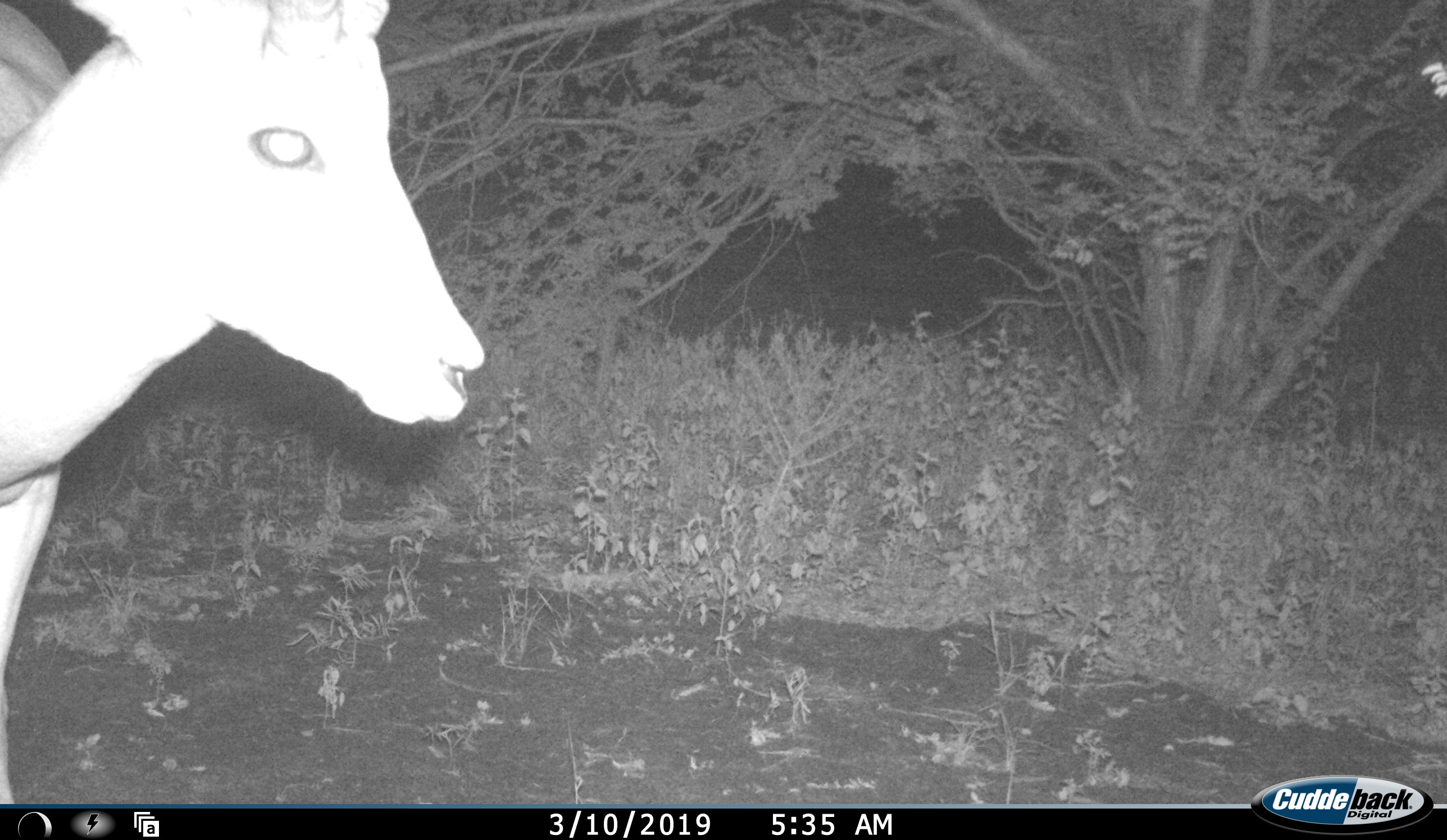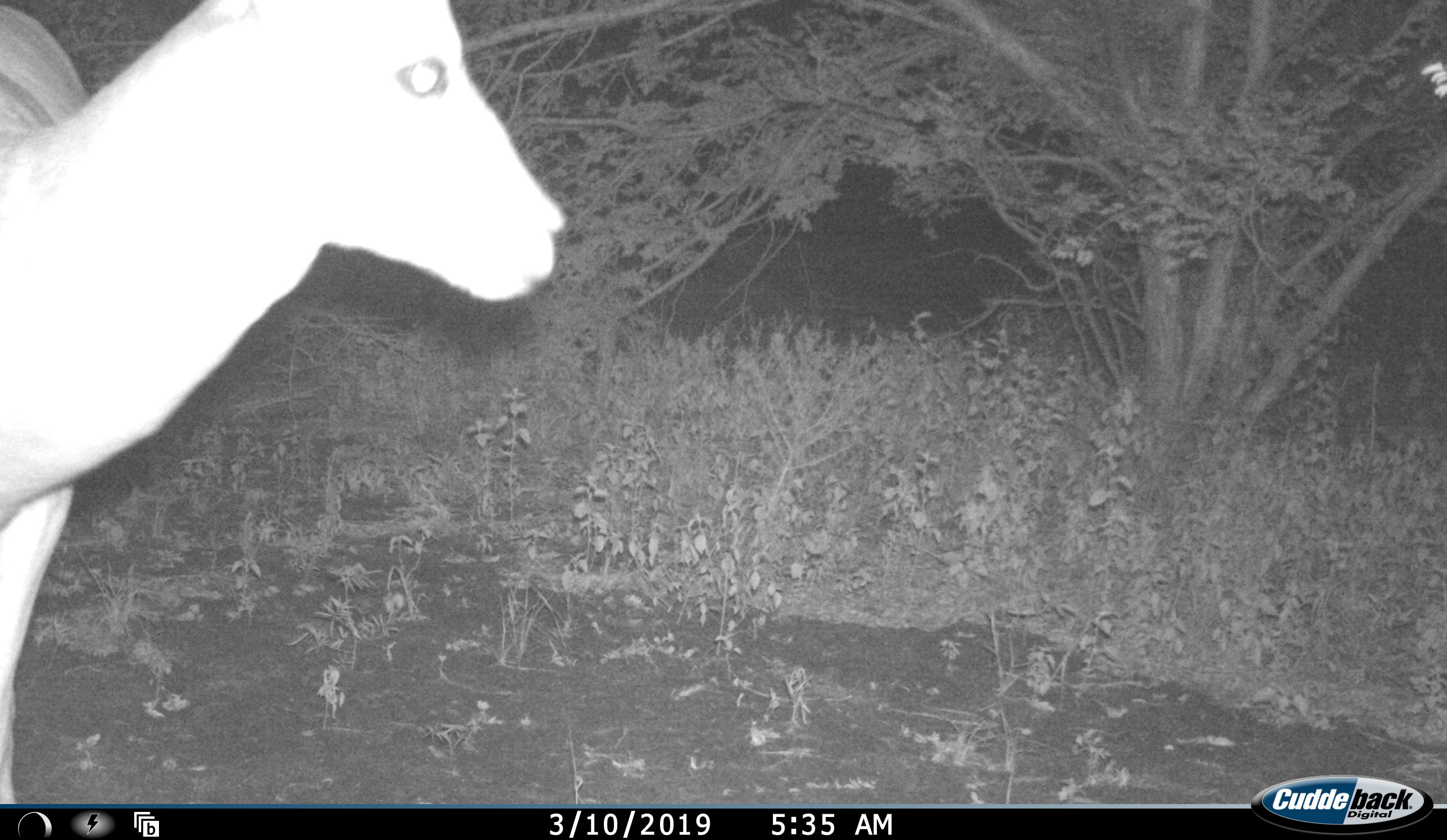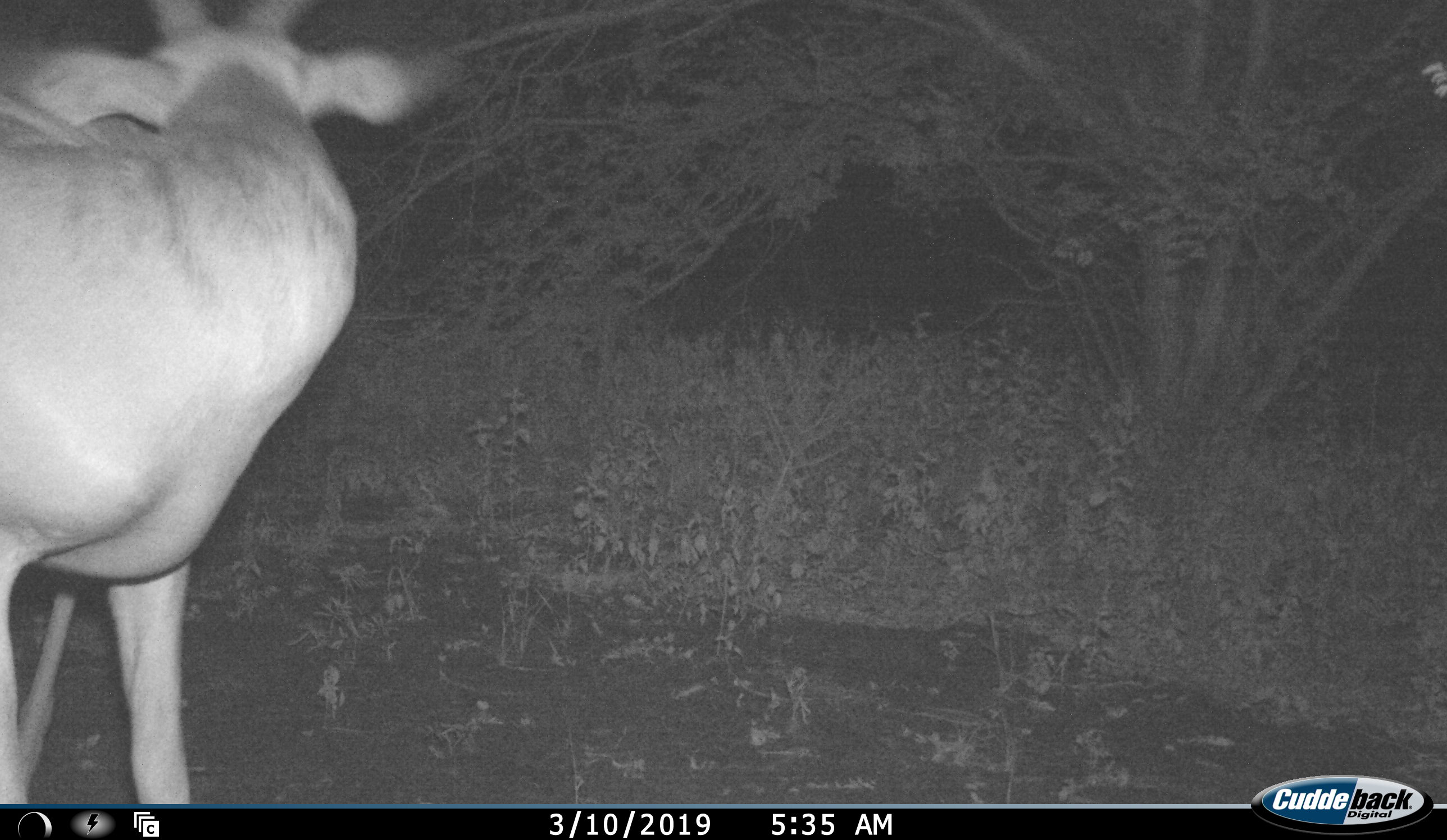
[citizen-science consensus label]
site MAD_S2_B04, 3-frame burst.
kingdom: Animalia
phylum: Chordata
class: Mammalia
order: Artiodactyla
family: Bovidae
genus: Aepyceros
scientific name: Aepyceros melampus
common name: impala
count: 1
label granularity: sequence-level